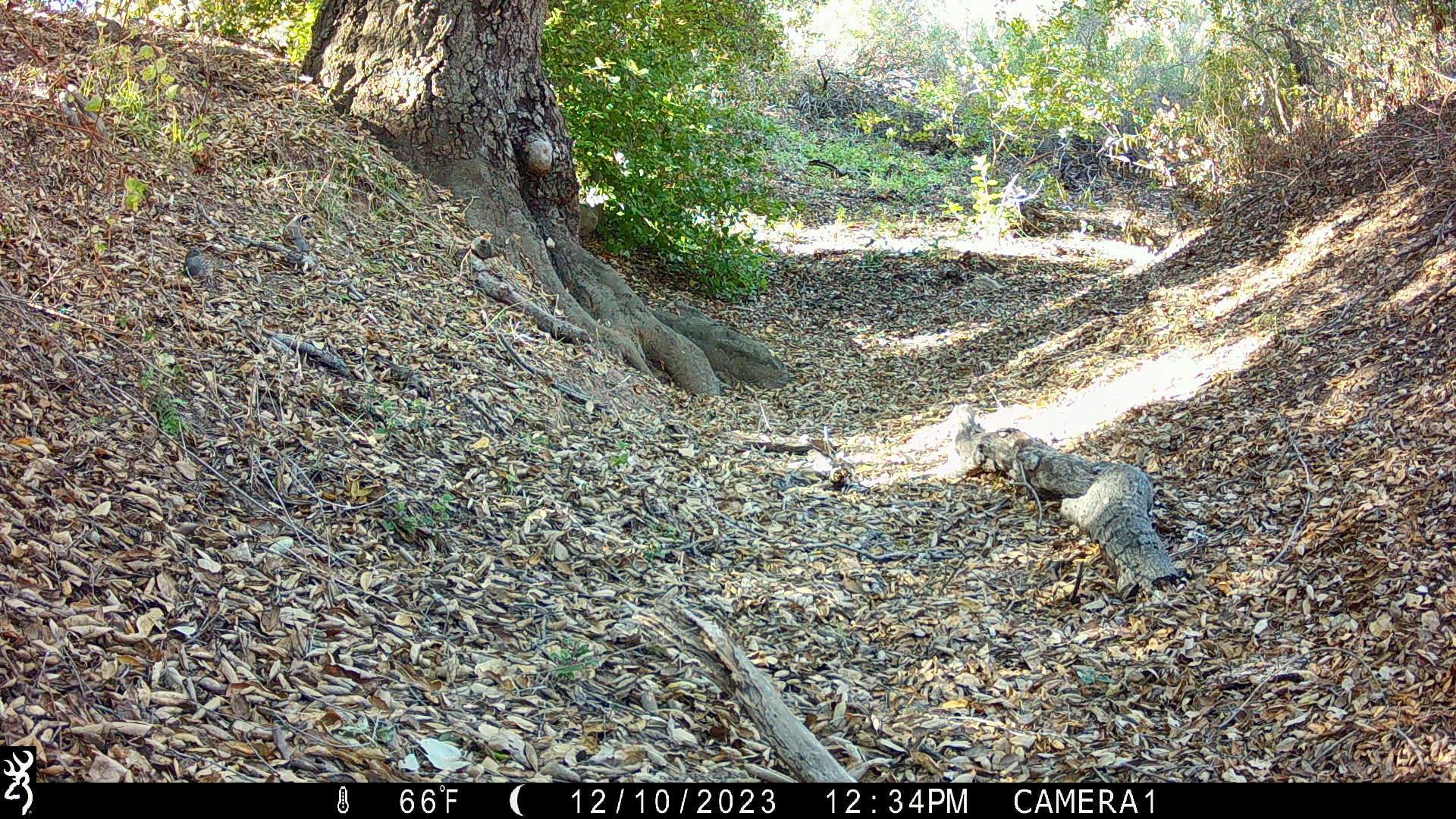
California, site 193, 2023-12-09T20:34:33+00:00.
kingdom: Animalia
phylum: Chordata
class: Aves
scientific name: Aves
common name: bird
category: unknown bird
Unknown bird (bird) (Aves).